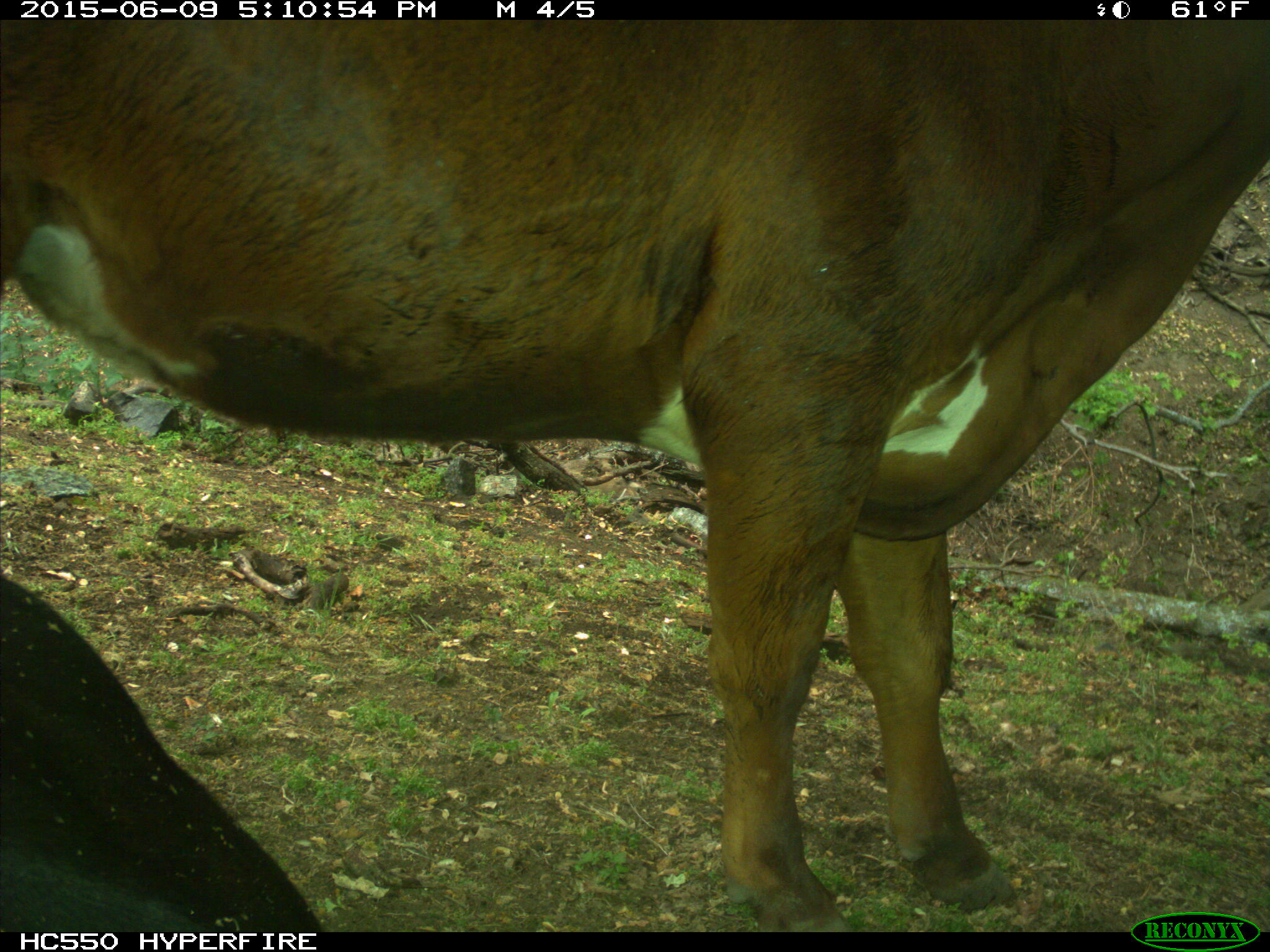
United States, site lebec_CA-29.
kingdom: Animalia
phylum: Chordata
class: Mammalia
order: Artiodactyla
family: Bovidae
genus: Bos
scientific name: Bos taurus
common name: domestic cow